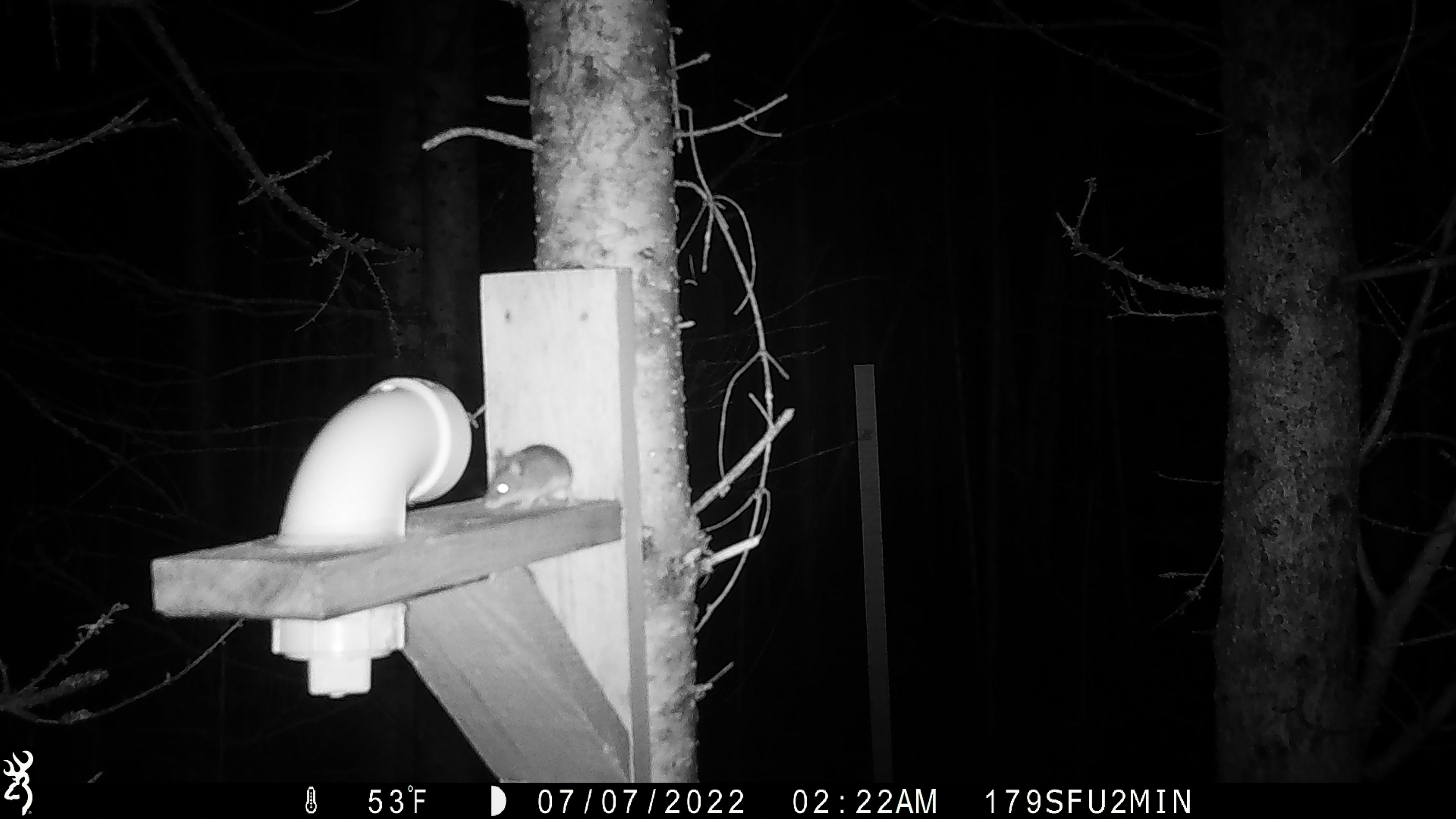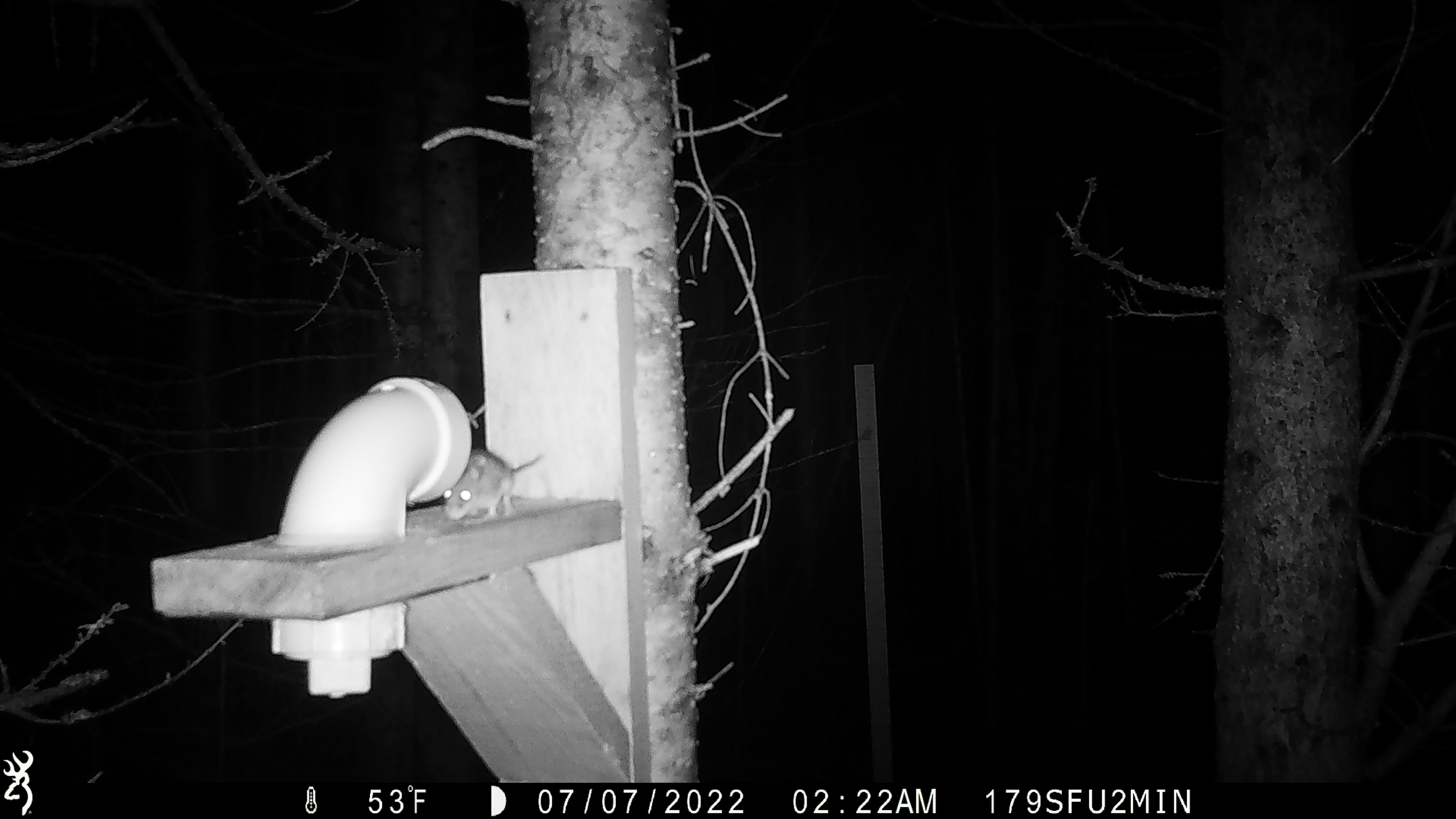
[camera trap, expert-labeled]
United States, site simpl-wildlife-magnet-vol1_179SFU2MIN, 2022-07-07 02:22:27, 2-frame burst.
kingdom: Animalia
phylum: Chordata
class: Mammalia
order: Rodentia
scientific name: Rodentia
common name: mouse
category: mouse sp.